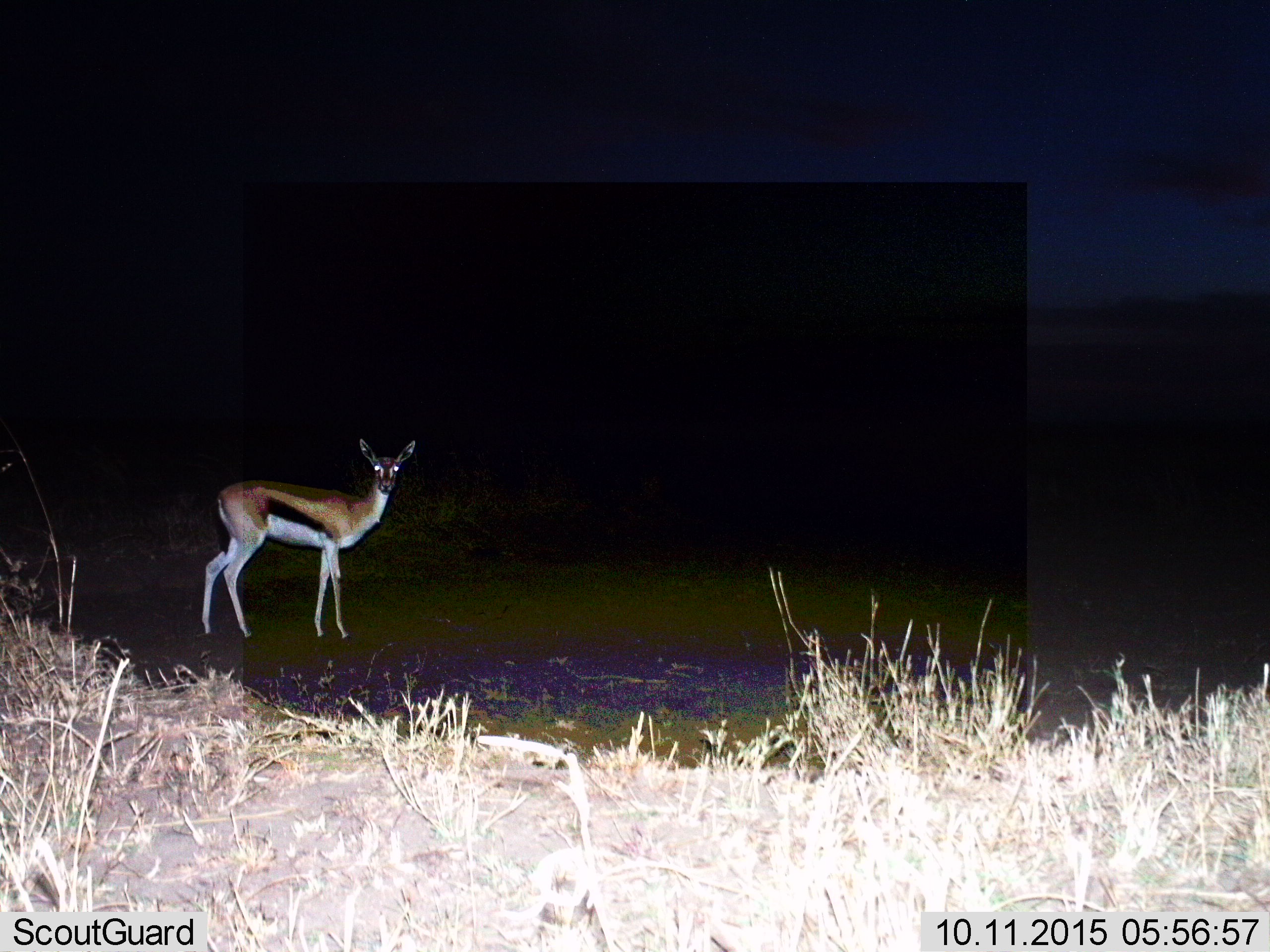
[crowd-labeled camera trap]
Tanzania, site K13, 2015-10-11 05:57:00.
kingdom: Animalia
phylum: Chordata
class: Mammalia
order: Artiodactyla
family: Bovidae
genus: Eudorcas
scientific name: Eudorcas thomsonii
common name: thomson's gazelle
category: gazellethomsons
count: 1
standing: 100%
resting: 0%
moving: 0%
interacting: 0%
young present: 0%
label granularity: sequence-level